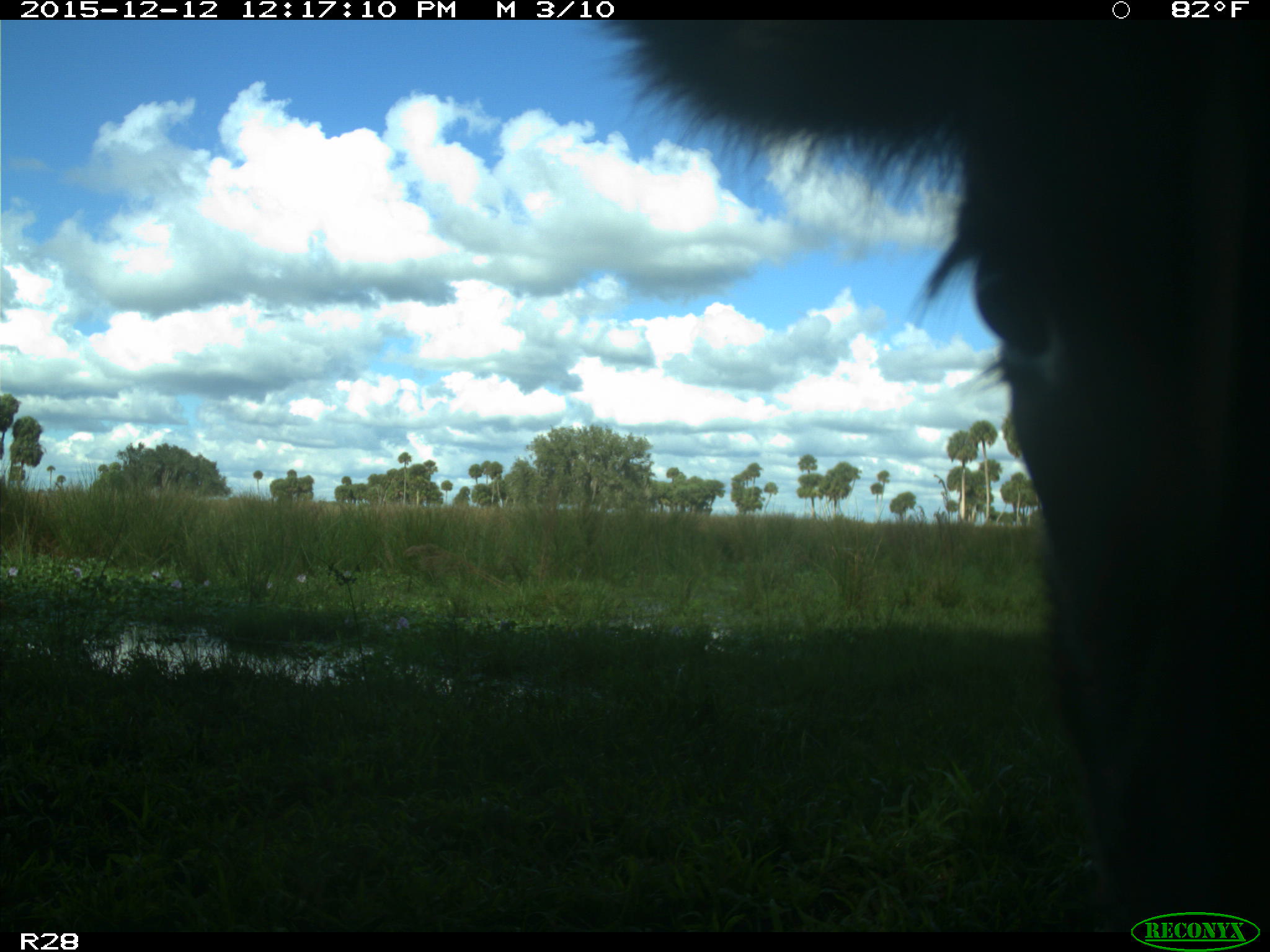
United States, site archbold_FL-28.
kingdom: Animalia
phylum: Chordata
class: Mammalia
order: Artiodactyla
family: Bovidae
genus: Bos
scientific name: Bos taurus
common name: domestic cow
Bos taurus (domestic cow).